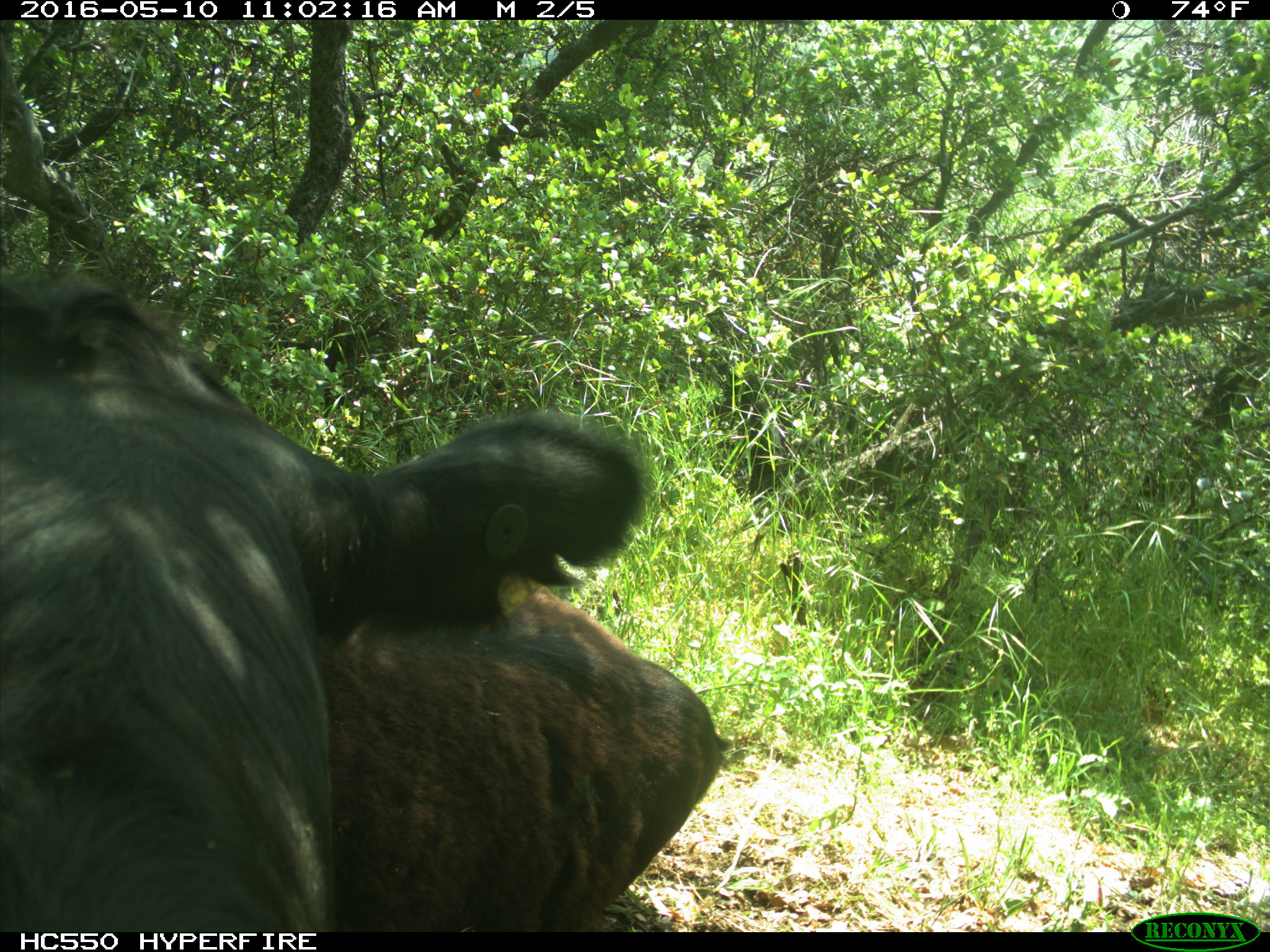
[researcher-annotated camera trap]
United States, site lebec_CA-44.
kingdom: Animalia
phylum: Chordata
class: Mammalia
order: Artiodactyla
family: Bovidae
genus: Bos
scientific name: Bos taurus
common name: domestic cow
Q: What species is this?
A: Bos taurus (domestic cow).